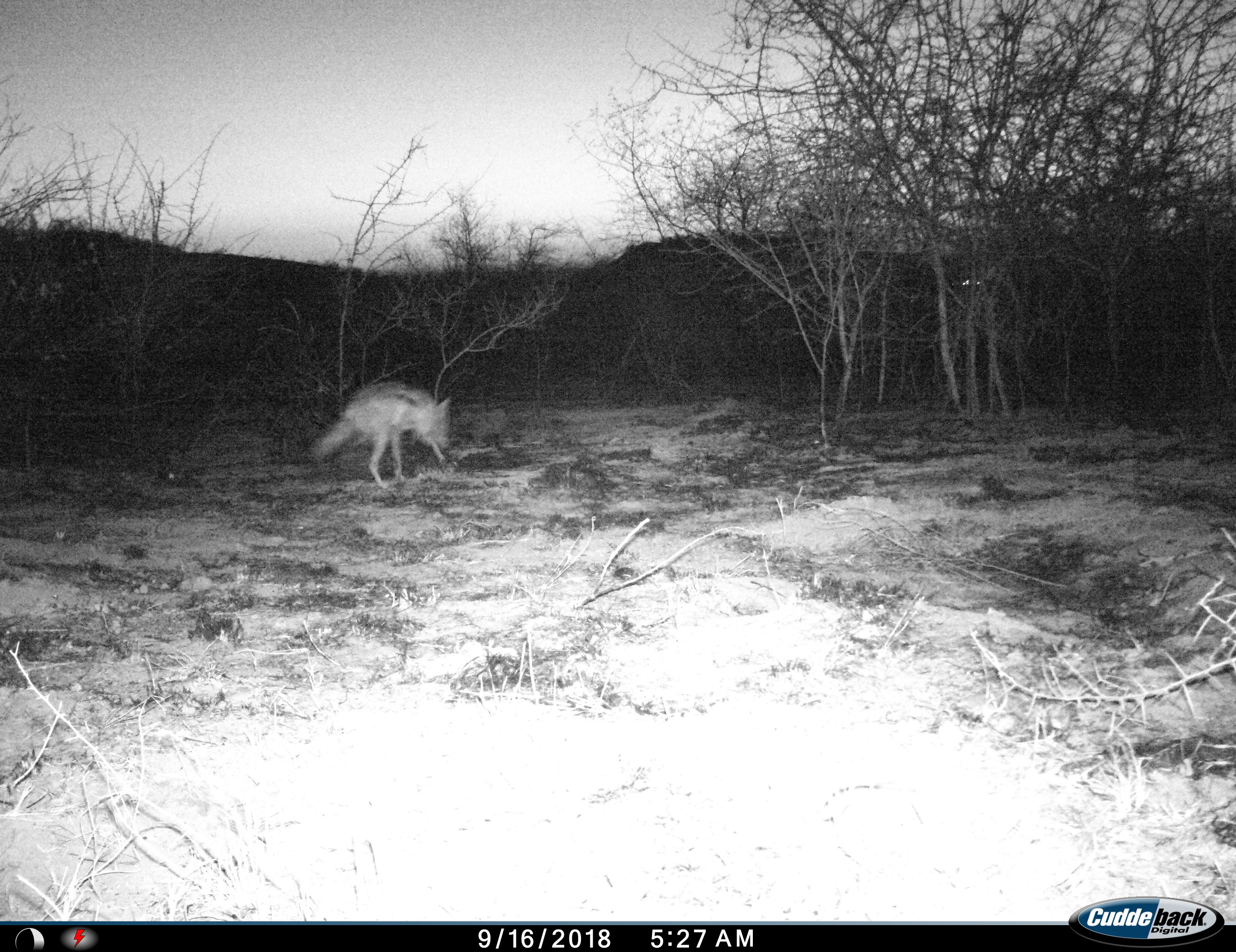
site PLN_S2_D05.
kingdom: Animalia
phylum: Chordata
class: Mammalia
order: Carnivora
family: Canidae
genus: Lupulella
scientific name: Lupulella mesomelas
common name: black-backed jackal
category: jackalblackbacked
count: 1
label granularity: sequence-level